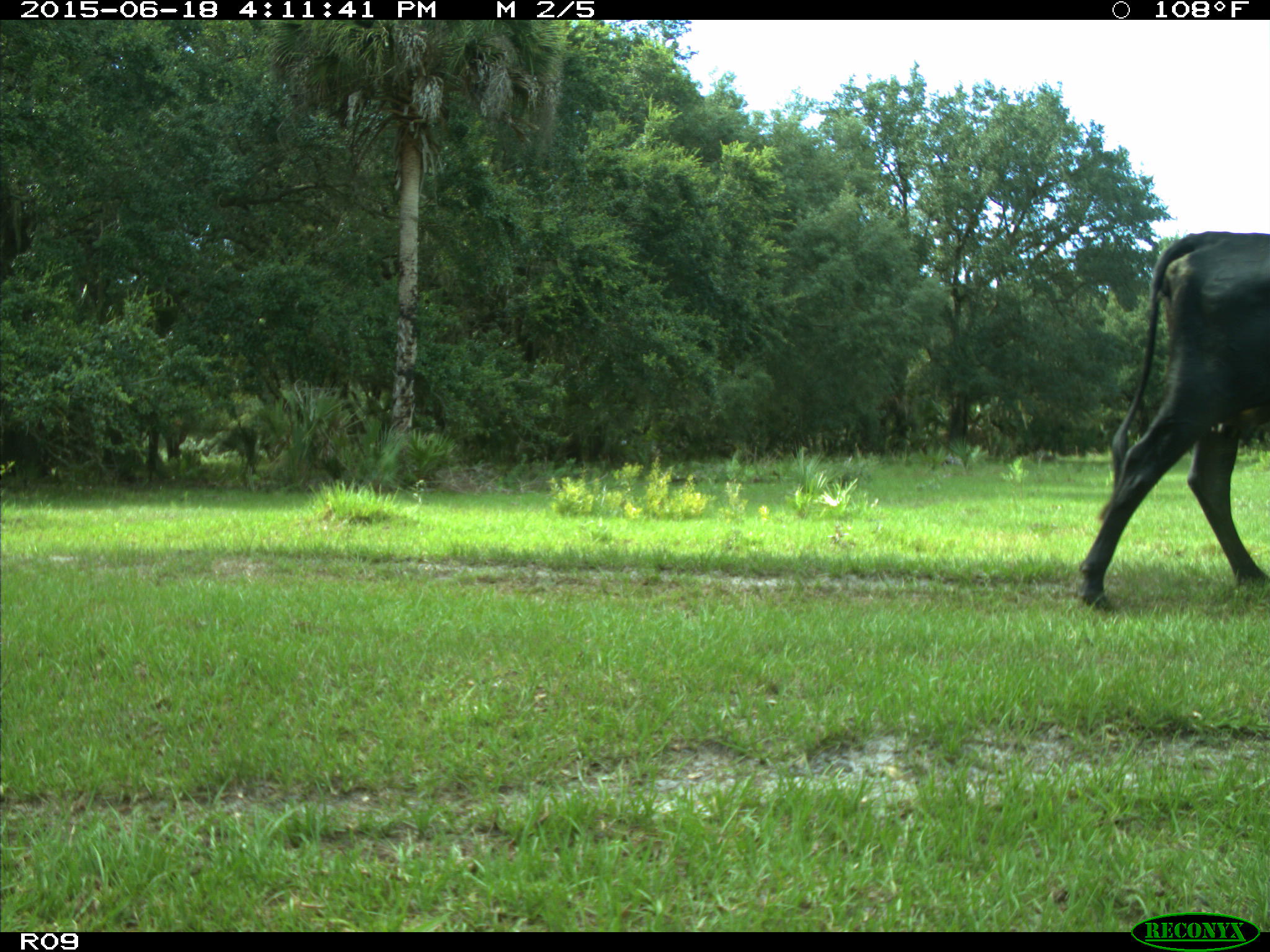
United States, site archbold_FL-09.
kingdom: Animalia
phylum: Chordata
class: Mammalia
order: Artiodactyla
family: Bovidae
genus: Bos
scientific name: Bos taurus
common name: domestic cow